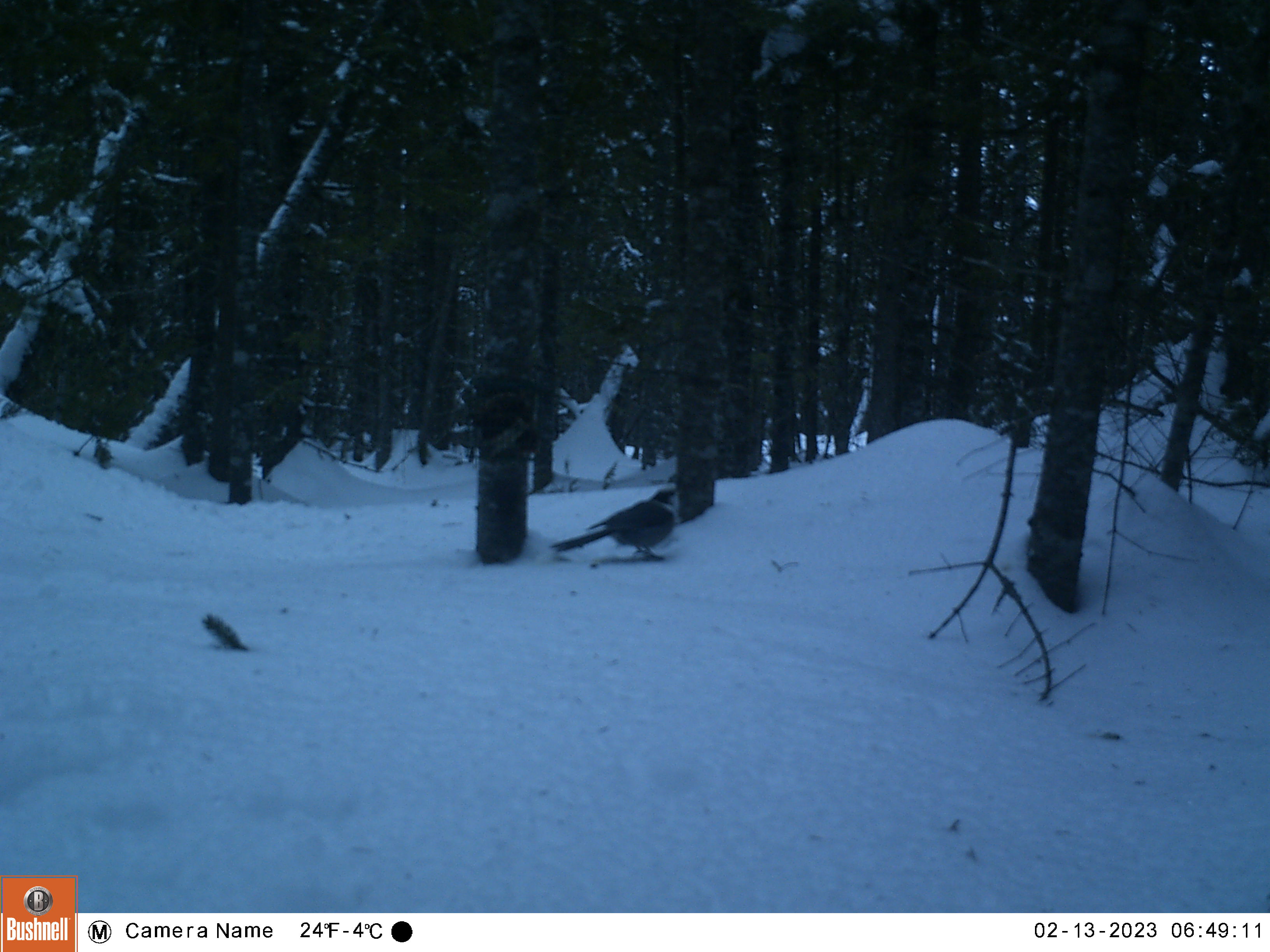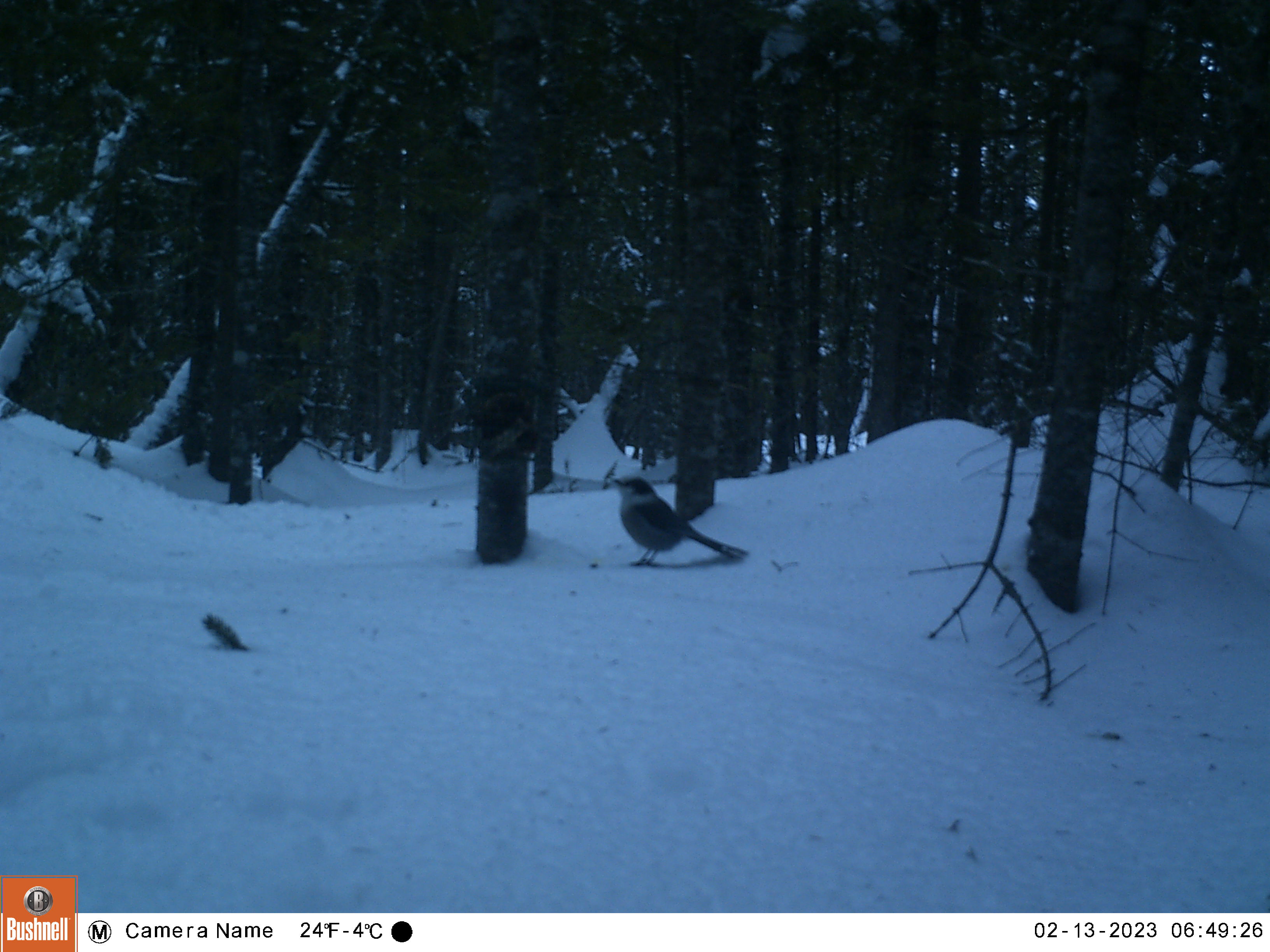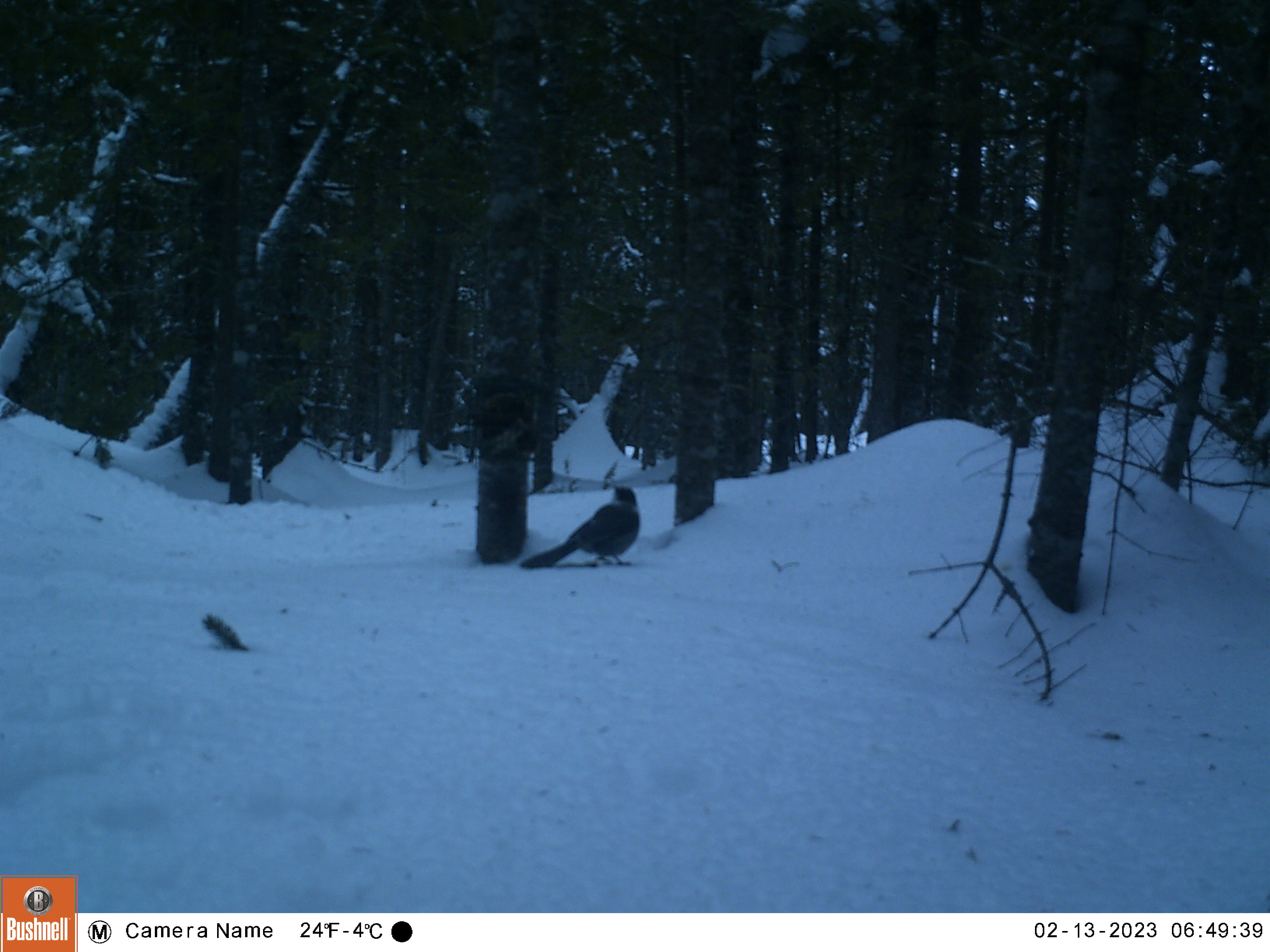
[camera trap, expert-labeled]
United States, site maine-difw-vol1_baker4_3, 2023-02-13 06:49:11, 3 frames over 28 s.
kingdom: Animalia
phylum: Chordata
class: Aves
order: Passeriformes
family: Corvidae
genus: Perisoreus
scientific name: Perisoreus canadensis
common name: canada jay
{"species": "canada jay (Perisoreus canadensis)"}